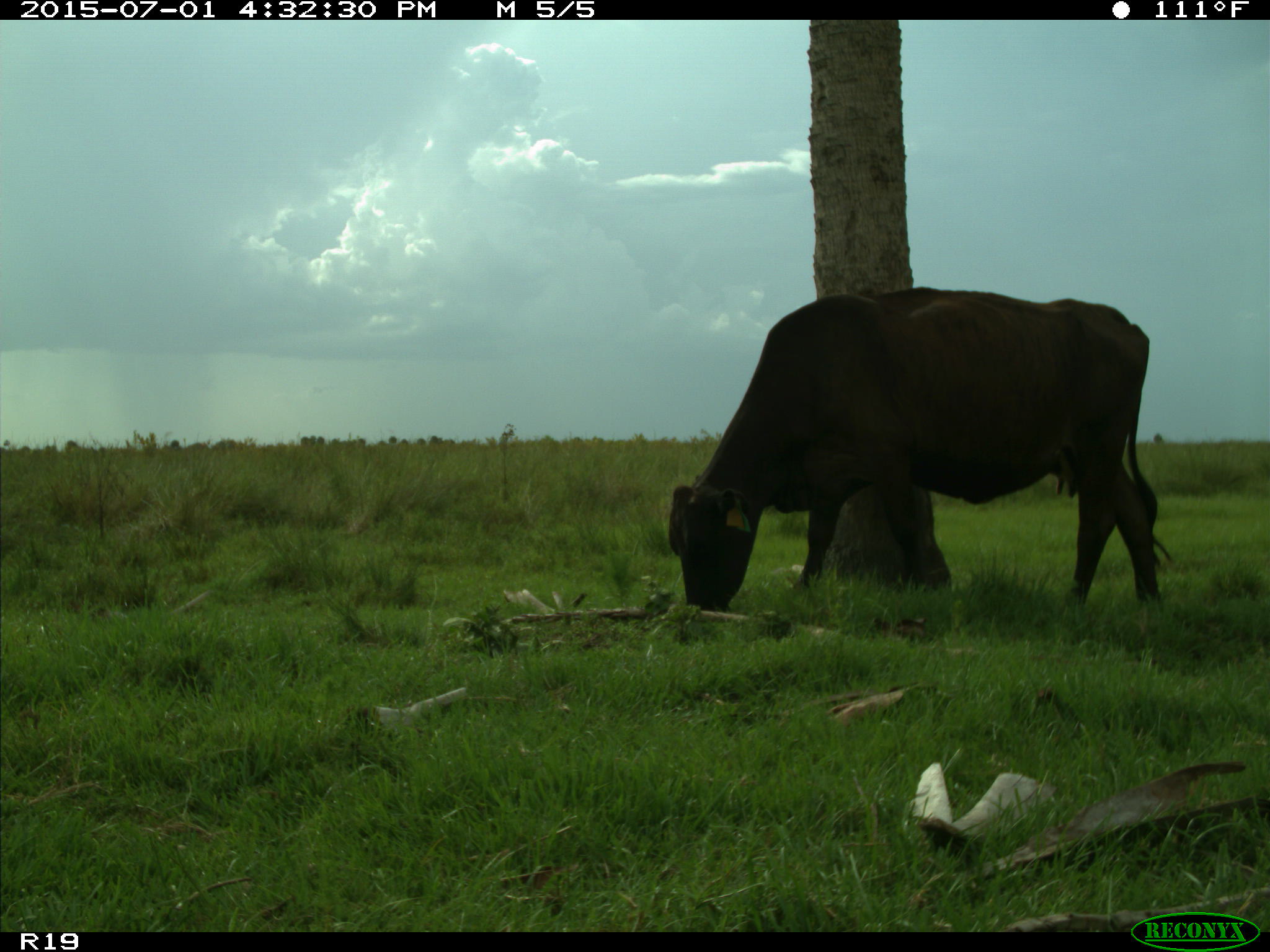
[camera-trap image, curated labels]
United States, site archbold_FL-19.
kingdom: Animalia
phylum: Chordata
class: Mammalia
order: Artiodactyla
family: Bovidae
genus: Bos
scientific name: Bos taurus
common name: domestic cow